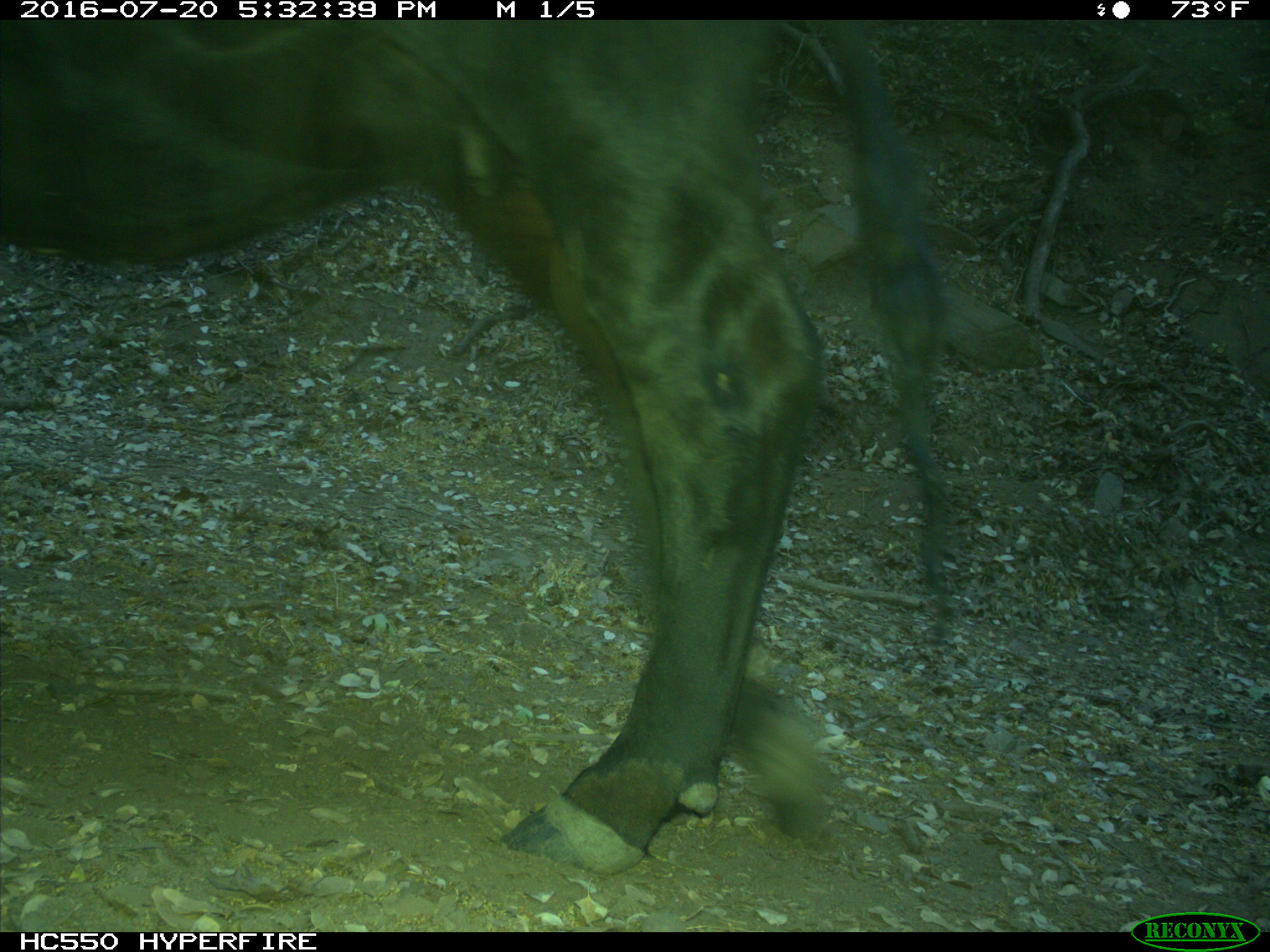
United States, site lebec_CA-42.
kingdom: Animalia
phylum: Chordata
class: Mammalia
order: Artiodactyla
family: Bovidae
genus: Bos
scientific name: Bos taurus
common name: domestic cow